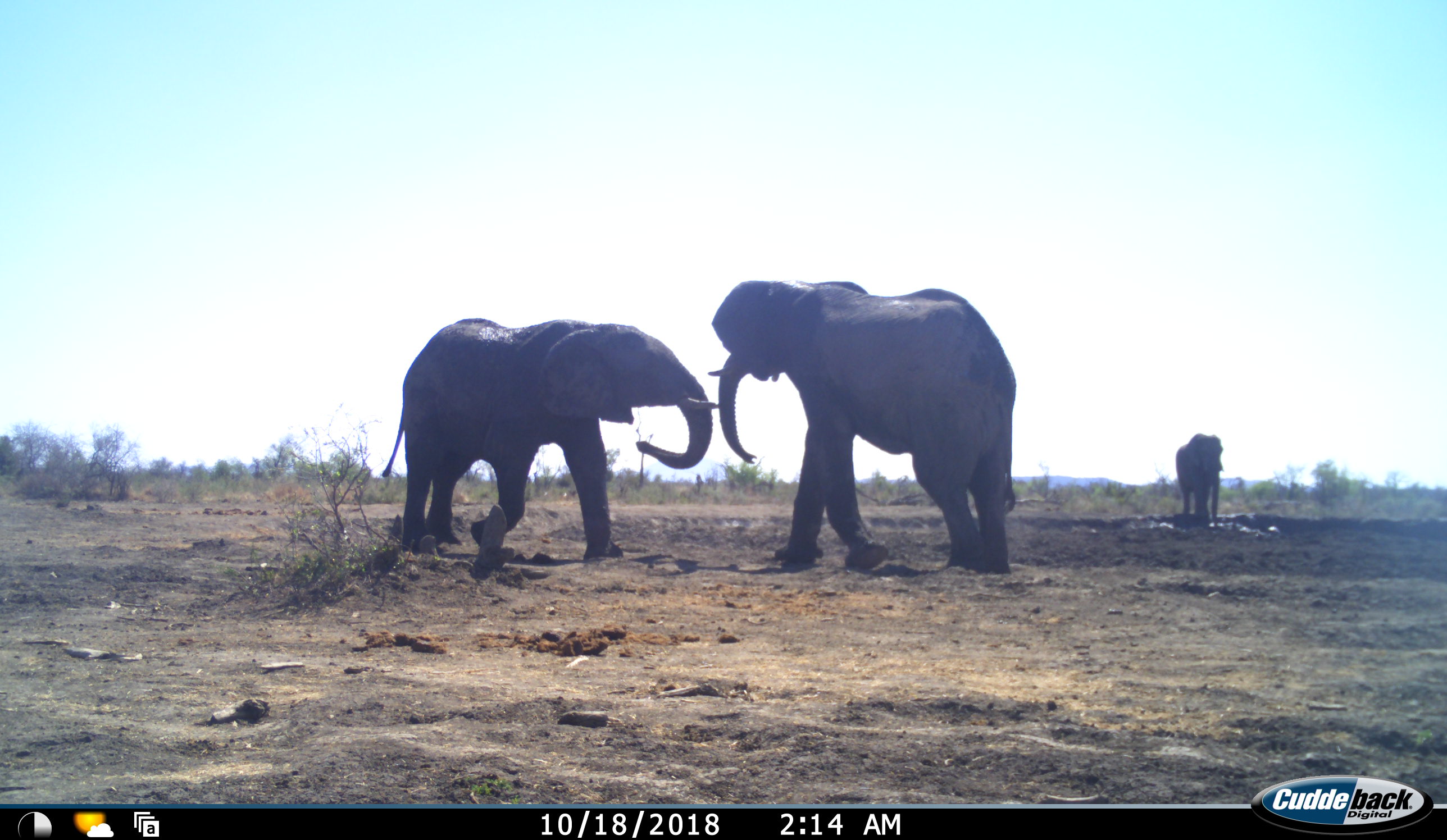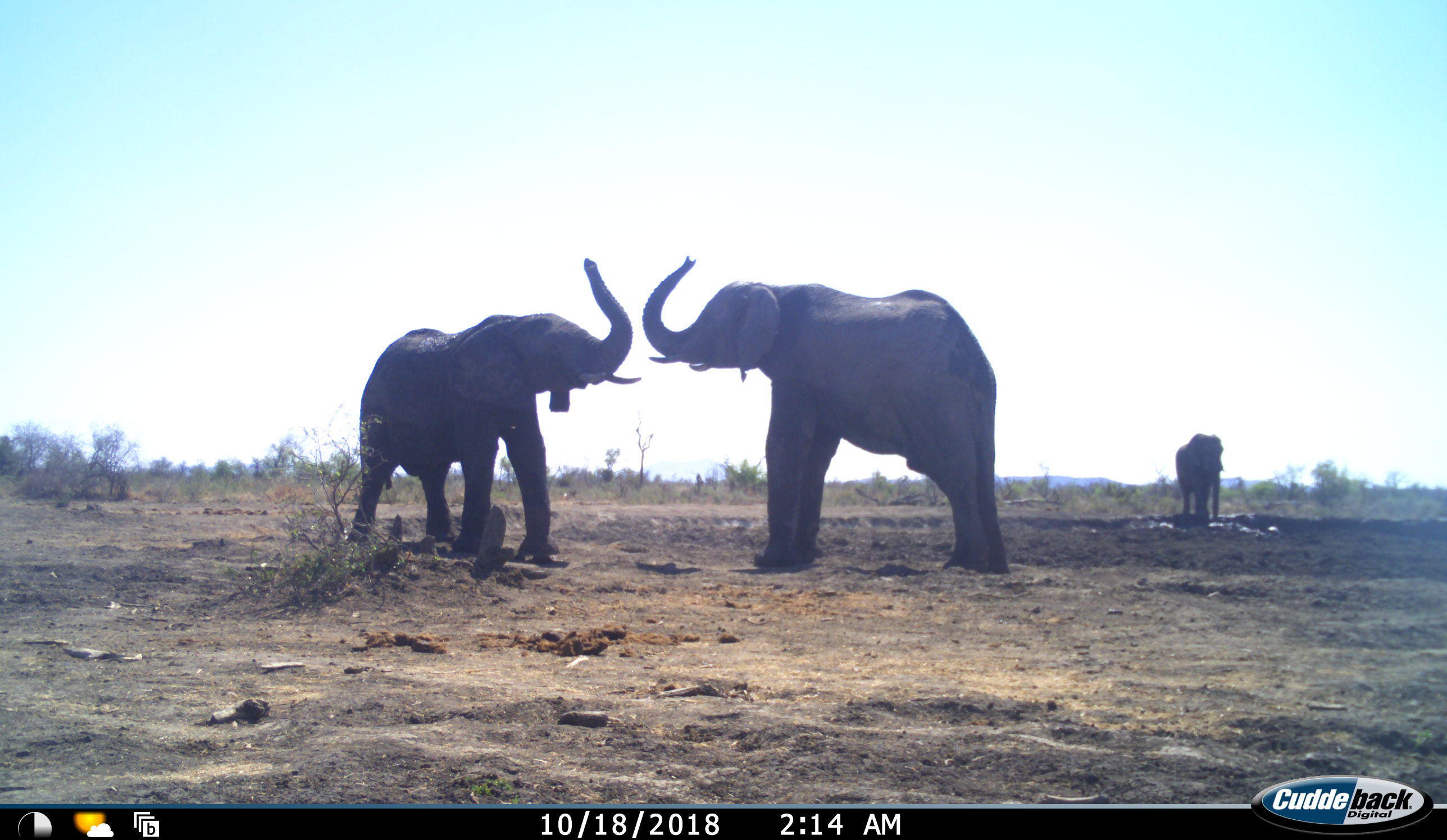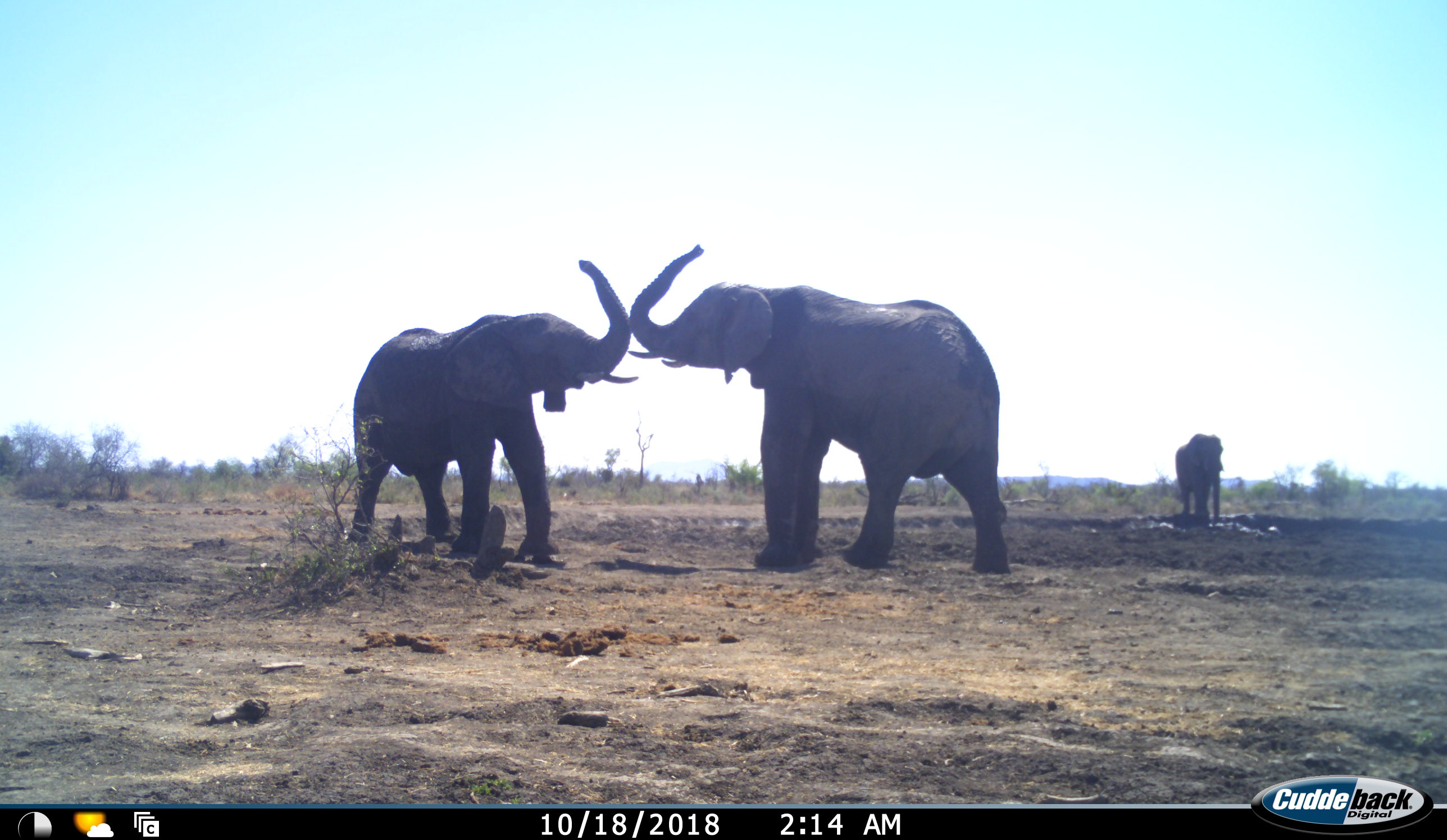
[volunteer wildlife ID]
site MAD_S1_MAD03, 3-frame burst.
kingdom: Animalia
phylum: Chordata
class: Mammalia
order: Proboscidea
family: Elephantidae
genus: Loxodonta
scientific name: Loxodonta africana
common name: african bush elephant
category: elephant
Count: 3.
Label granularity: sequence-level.